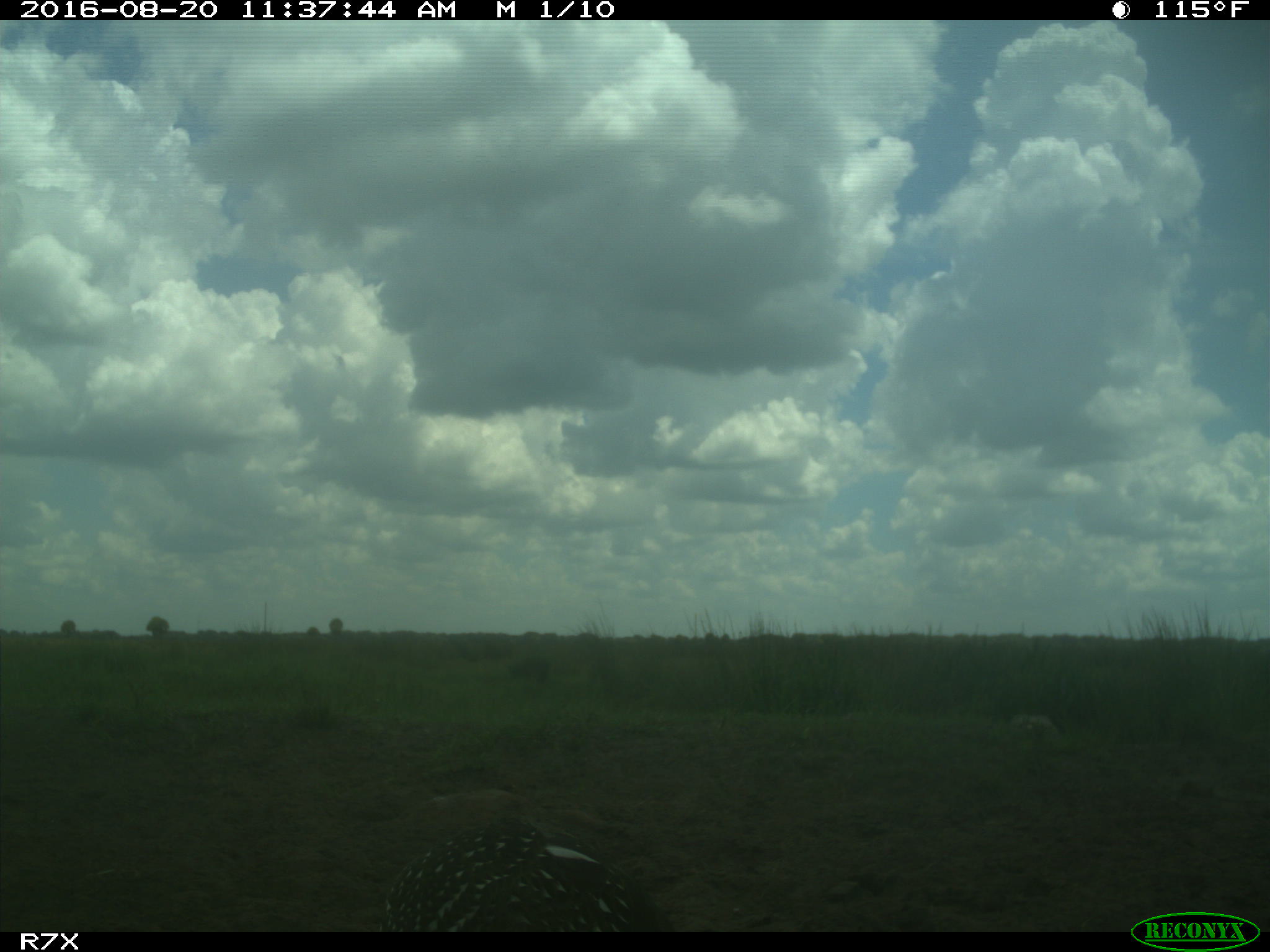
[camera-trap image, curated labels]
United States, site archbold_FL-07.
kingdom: Animalia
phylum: Chordata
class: Aves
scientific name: Aves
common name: birds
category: unidentified bird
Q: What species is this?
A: Unidentified bird (birds) (Aves).